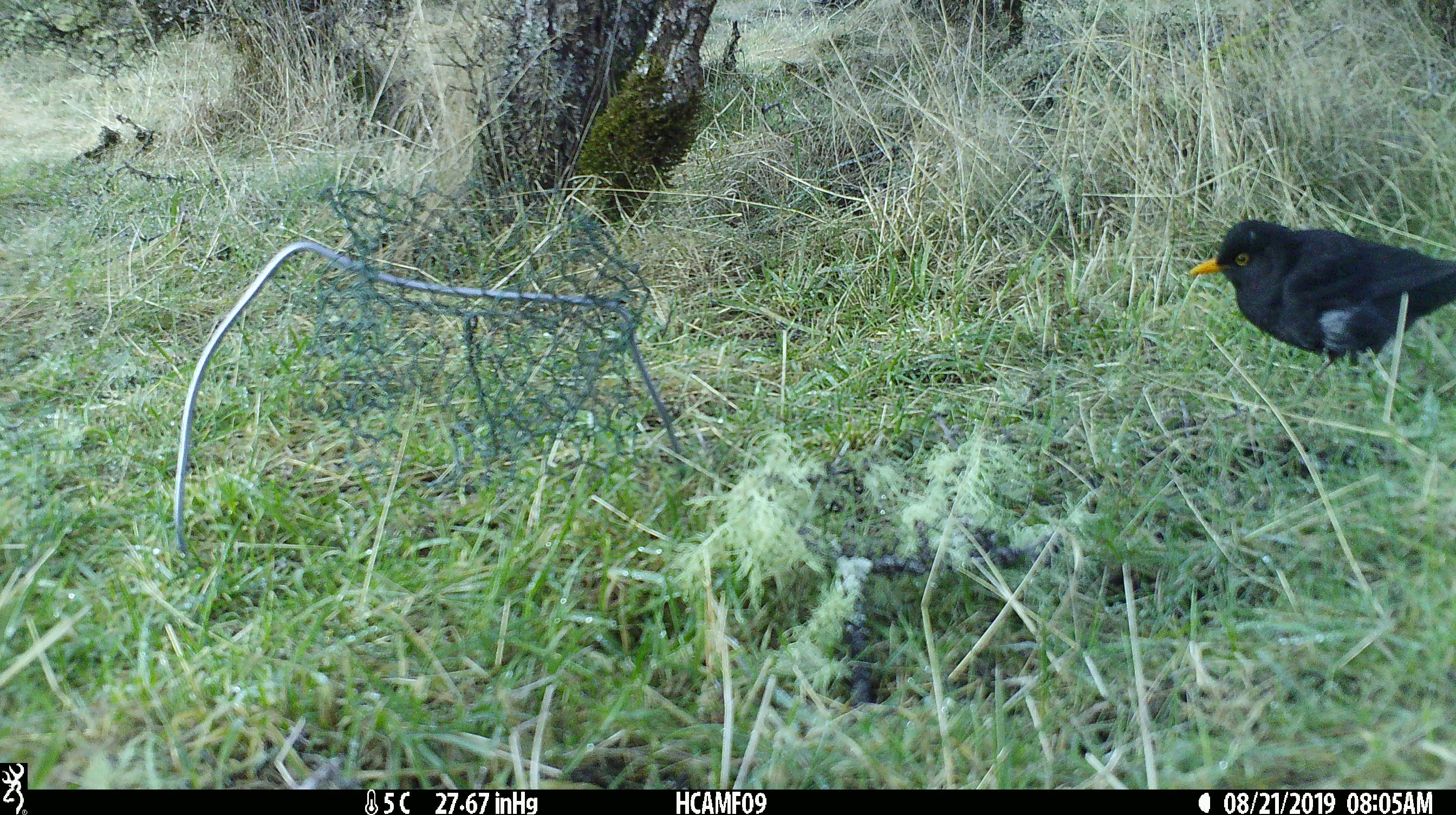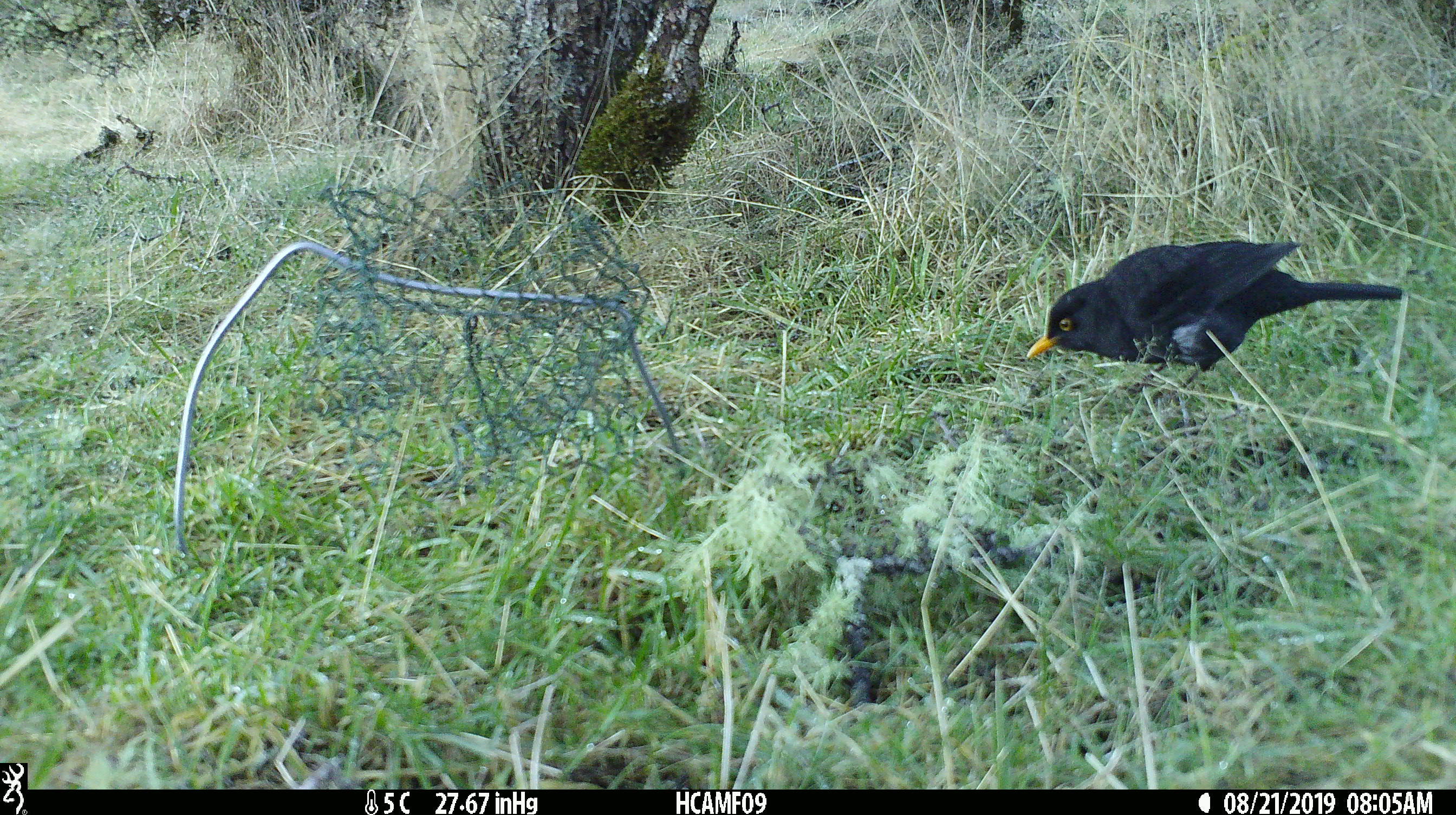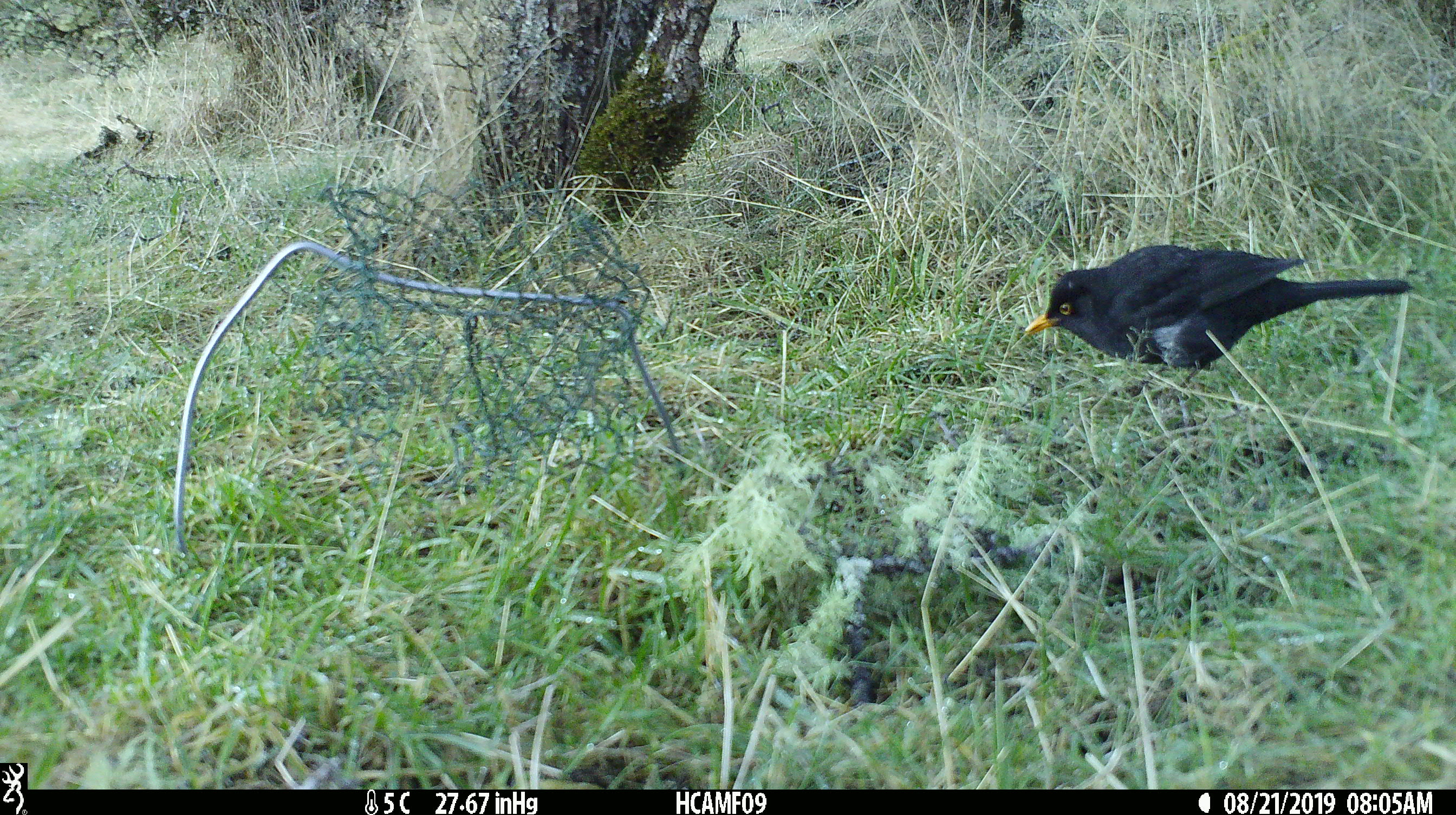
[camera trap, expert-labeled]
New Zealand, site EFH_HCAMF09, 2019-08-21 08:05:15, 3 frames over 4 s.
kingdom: Animalia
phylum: Chordata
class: Aves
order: Passeriformes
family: Turdidae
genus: Turdus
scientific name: Turdus merula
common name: eurasian blackbird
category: blackbird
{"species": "blackbird (eurasian blackbird) (Turdus merula)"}